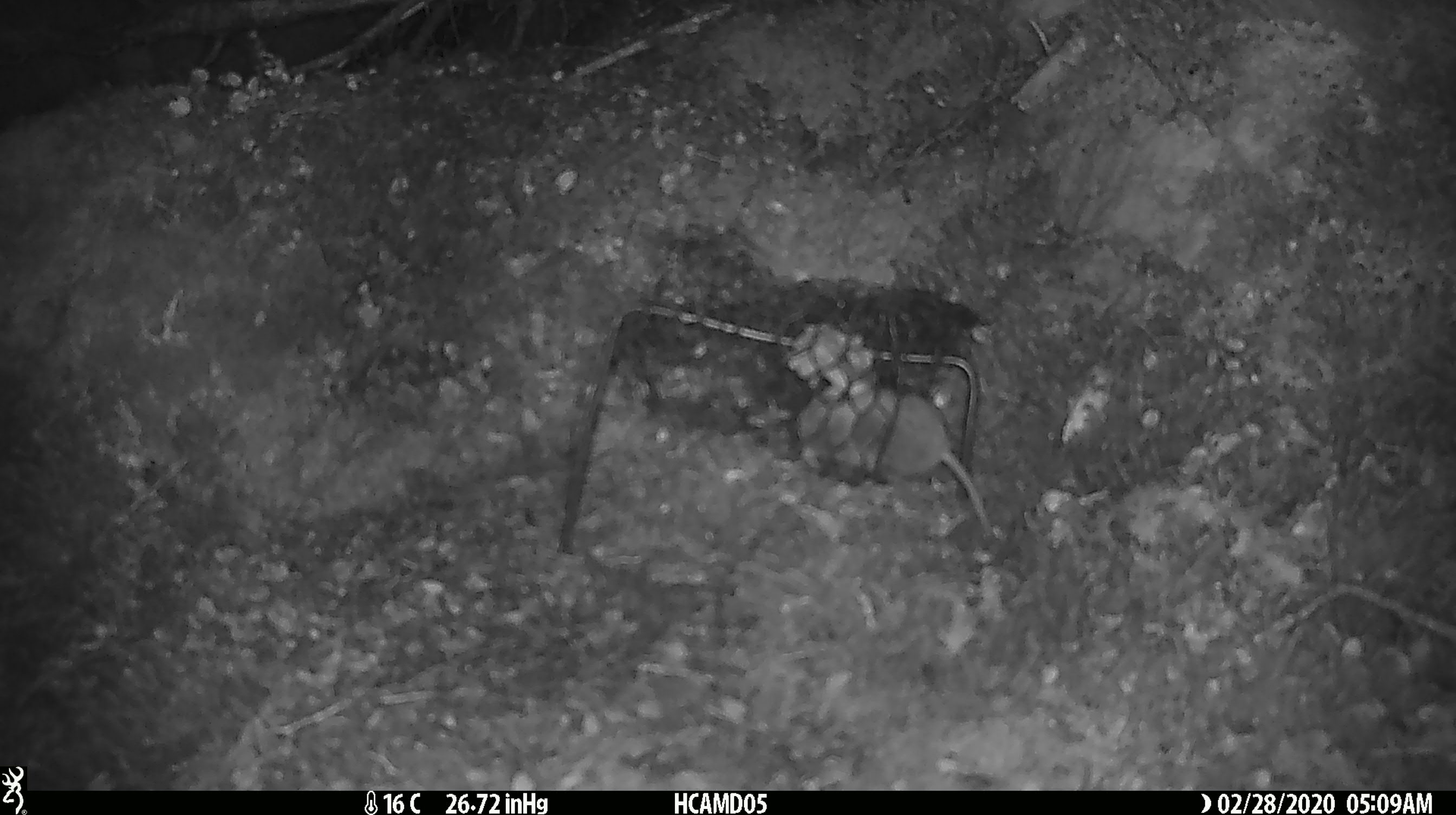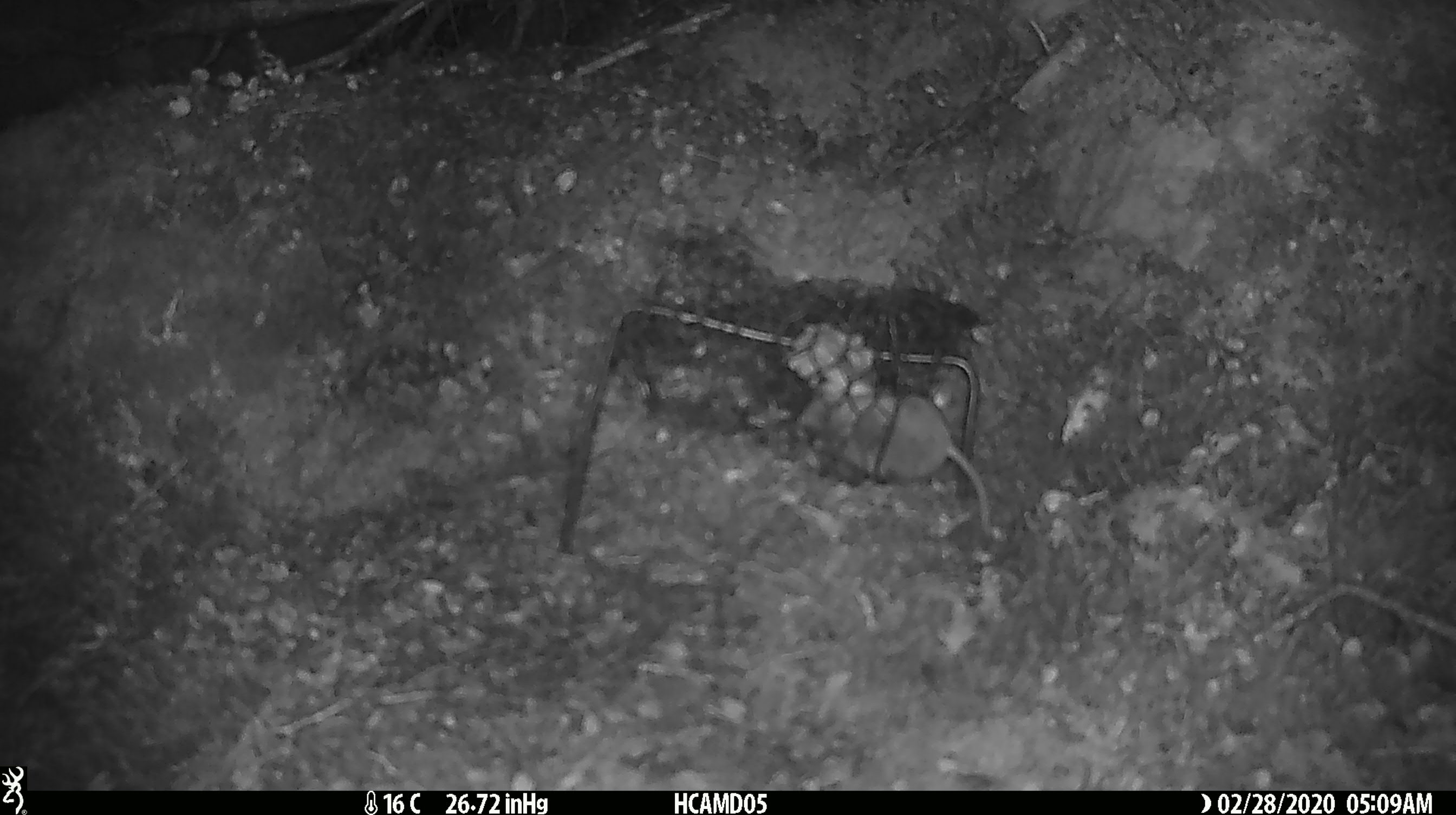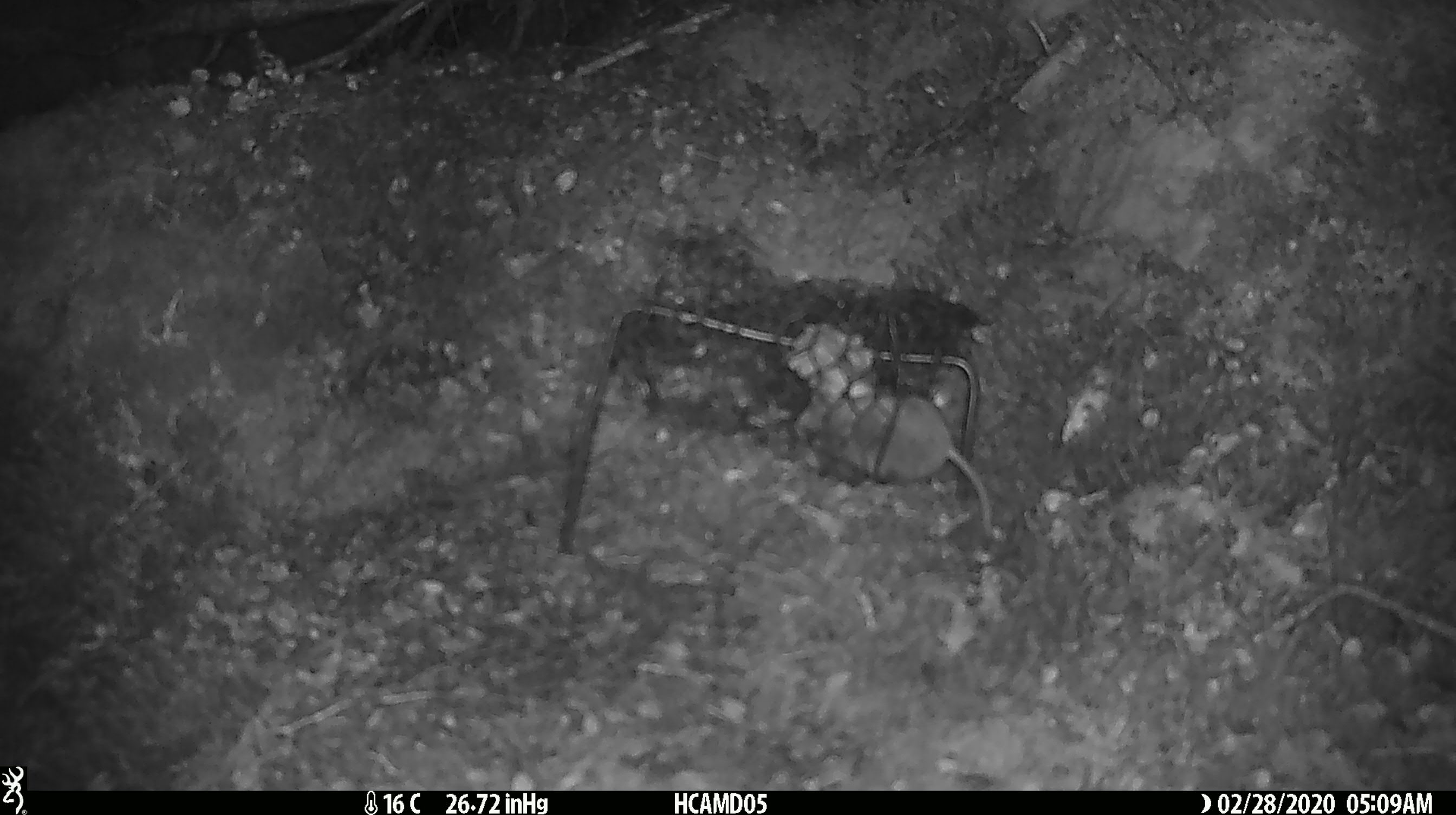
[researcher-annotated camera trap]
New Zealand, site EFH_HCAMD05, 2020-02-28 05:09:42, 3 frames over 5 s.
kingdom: Animalia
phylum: Chordata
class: Mammalia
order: Rodentia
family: Muridae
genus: Mus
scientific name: Mus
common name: mouse